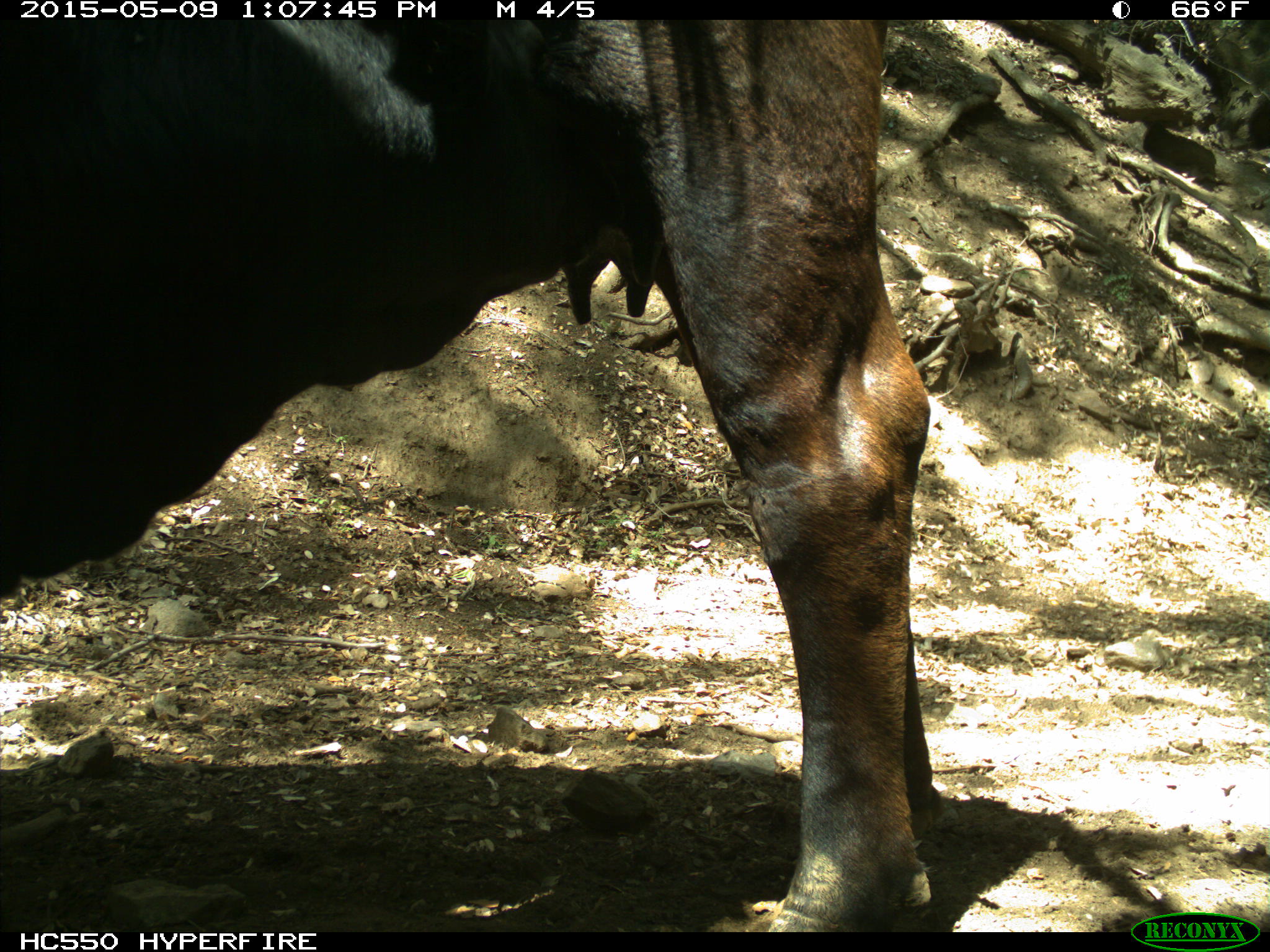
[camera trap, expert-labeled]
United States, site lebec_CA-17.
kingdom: Animalia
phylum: Chordata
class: Mammalia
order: Artiodactyla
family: Bovidae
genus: Bos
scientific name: Bos taurus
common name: domestic cow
Bos taurus (domestic cow).